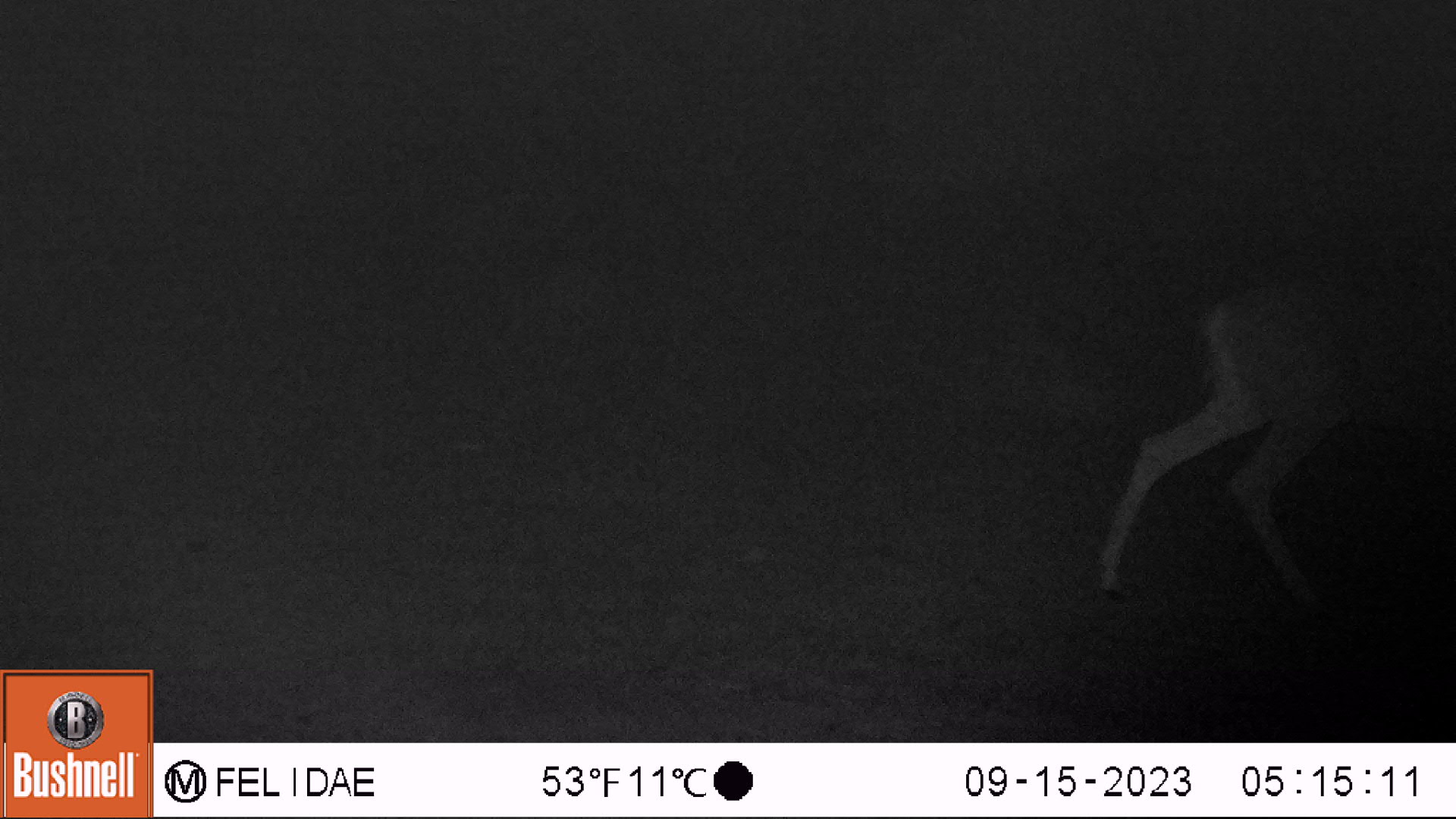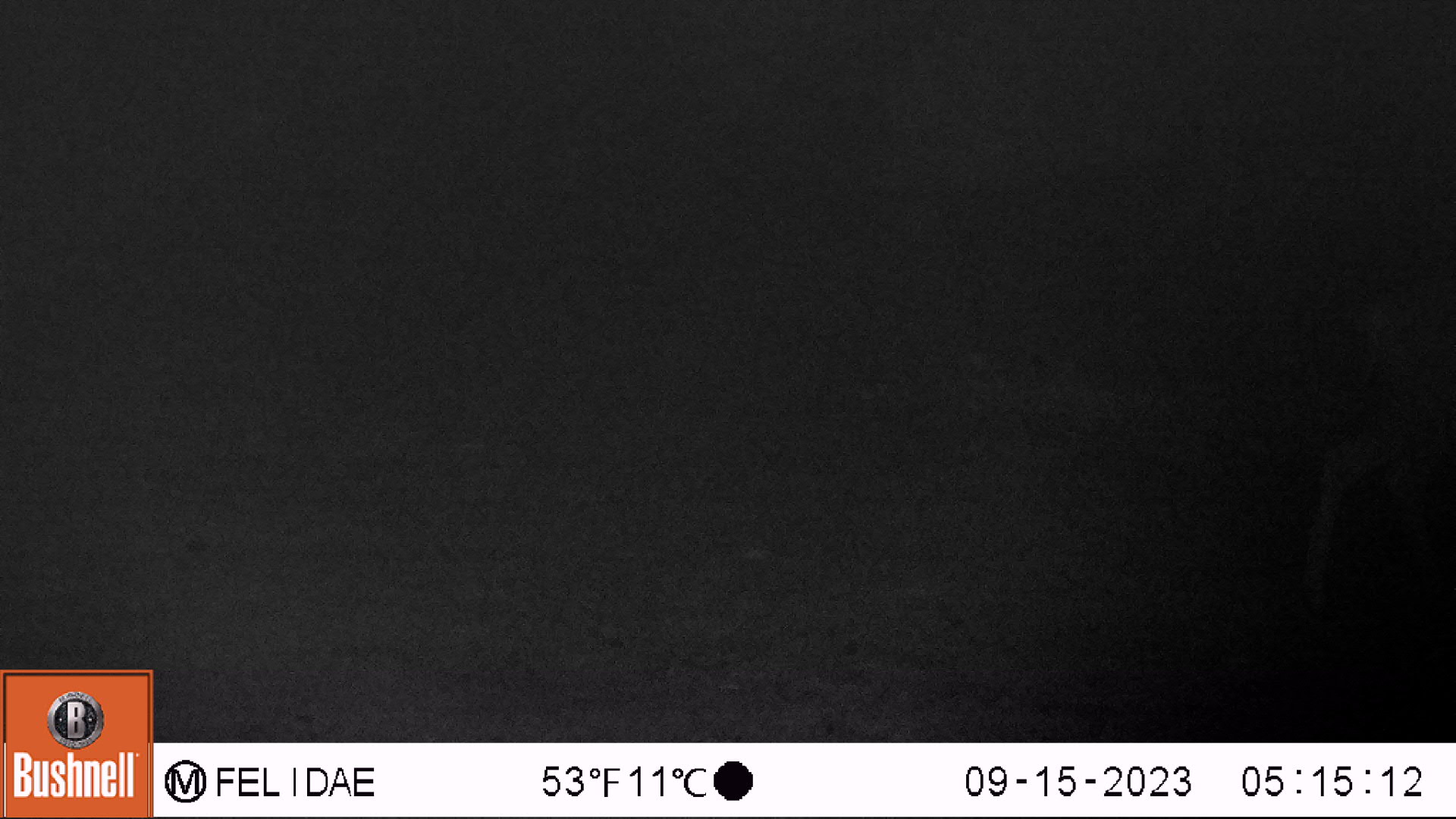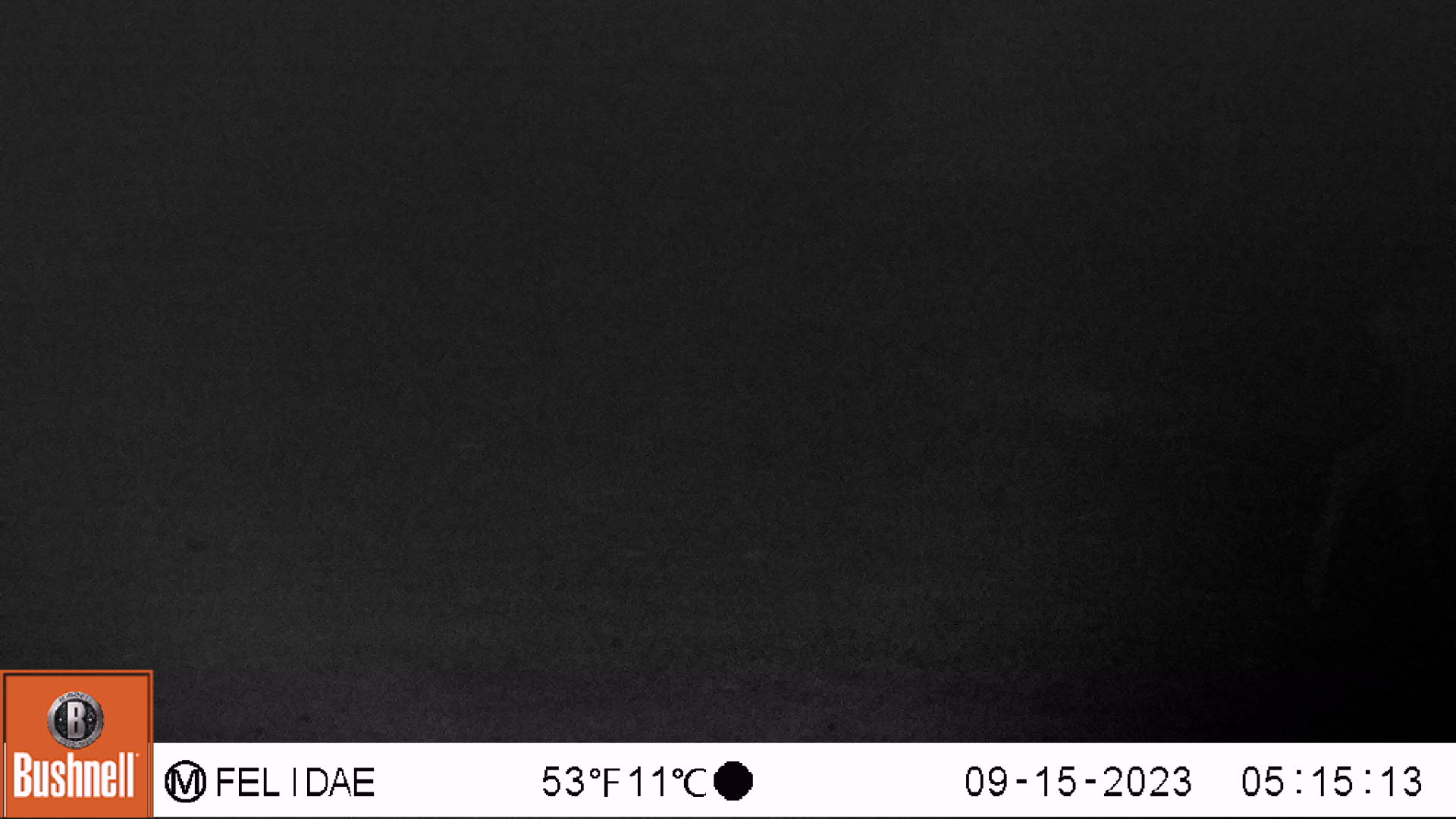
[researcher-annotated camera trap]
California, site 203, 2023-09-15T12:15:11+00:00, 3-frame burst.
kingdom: Animalia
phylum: Chordata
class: Mammalia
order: Artiodactyla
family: Cervidae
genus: Odocoileus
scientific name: Odocoileus hemionus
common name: mule deer